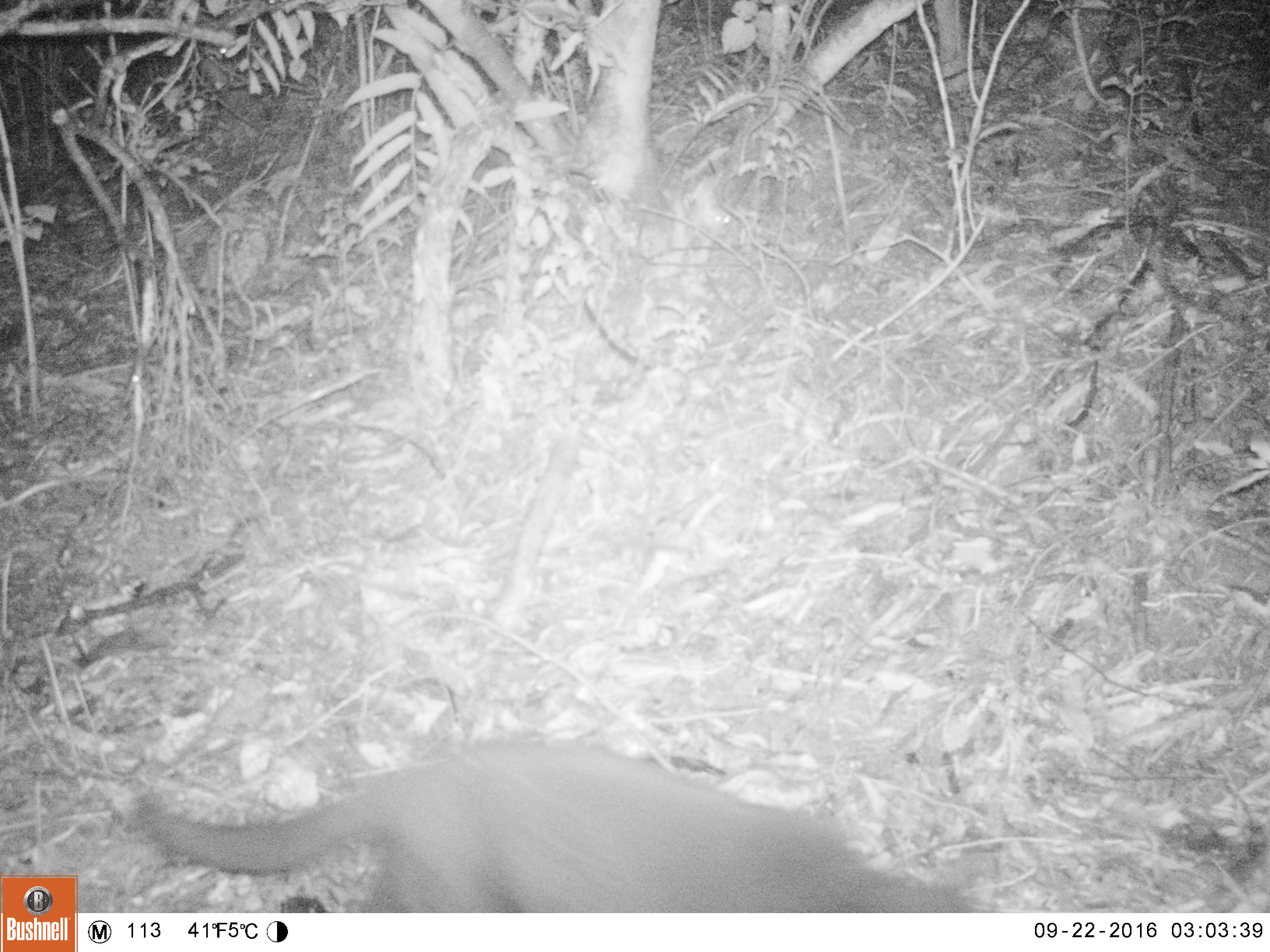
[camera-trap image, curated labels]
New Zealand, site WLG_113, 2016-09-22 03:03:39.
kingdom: Animalia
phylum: Chordata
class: Mammalia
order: Carnivora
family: Felidae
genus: Felis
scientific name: Felis catus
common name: domestic cat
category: cat